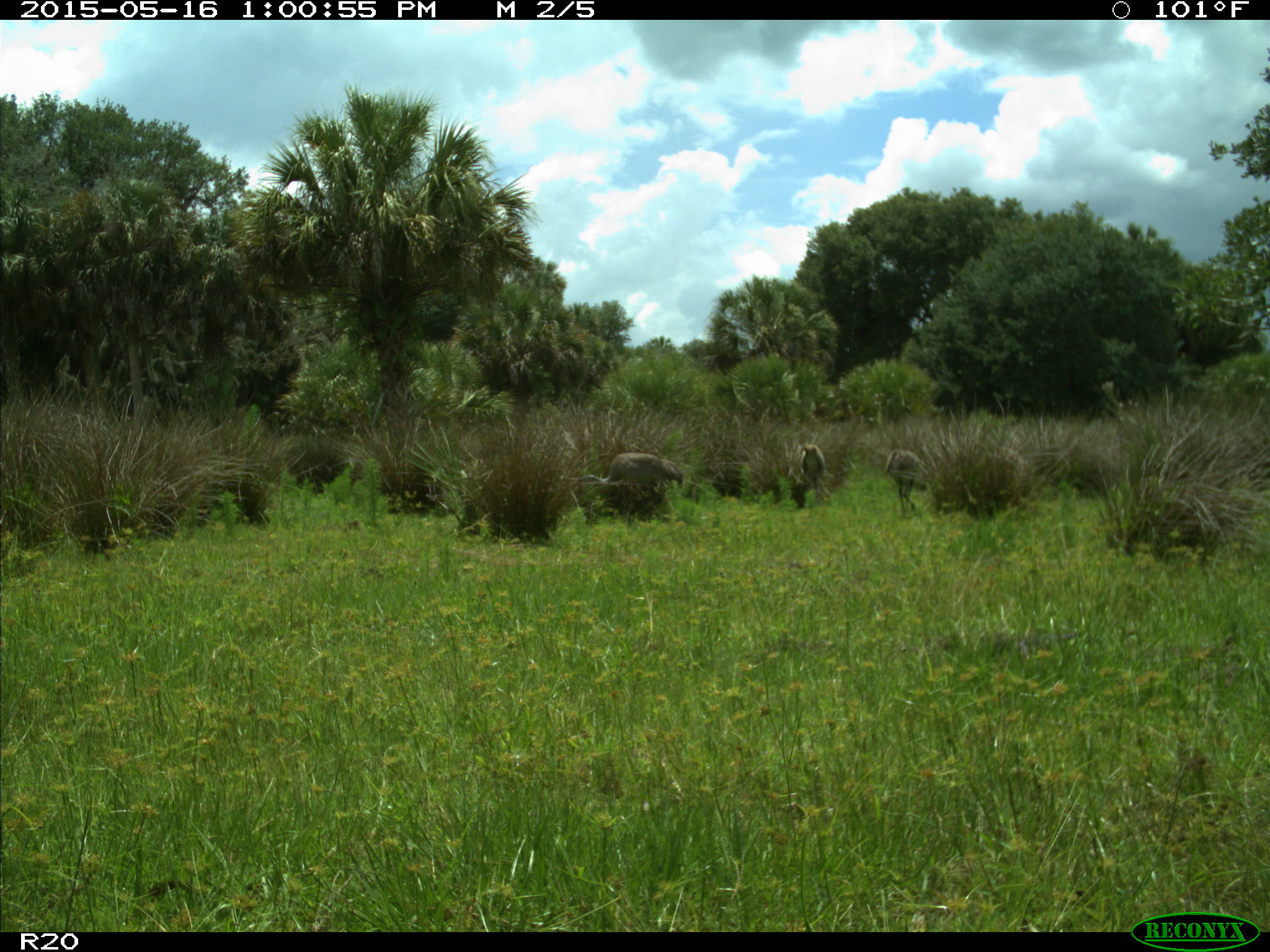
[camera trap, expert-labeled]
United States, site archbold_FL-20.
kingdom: Animalia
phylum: Chordata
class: Aves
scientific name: Aves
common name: birds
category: unidentified bird